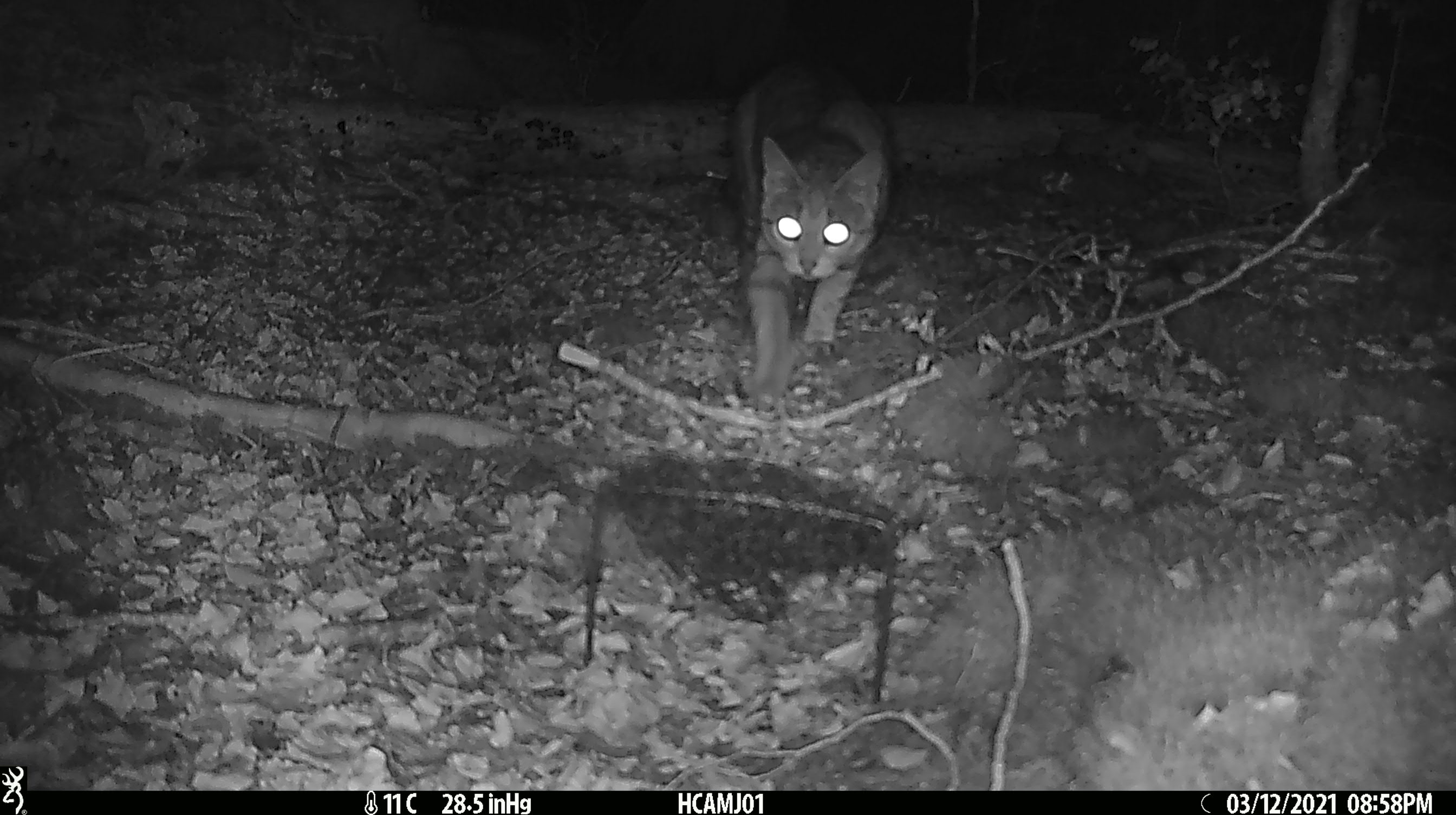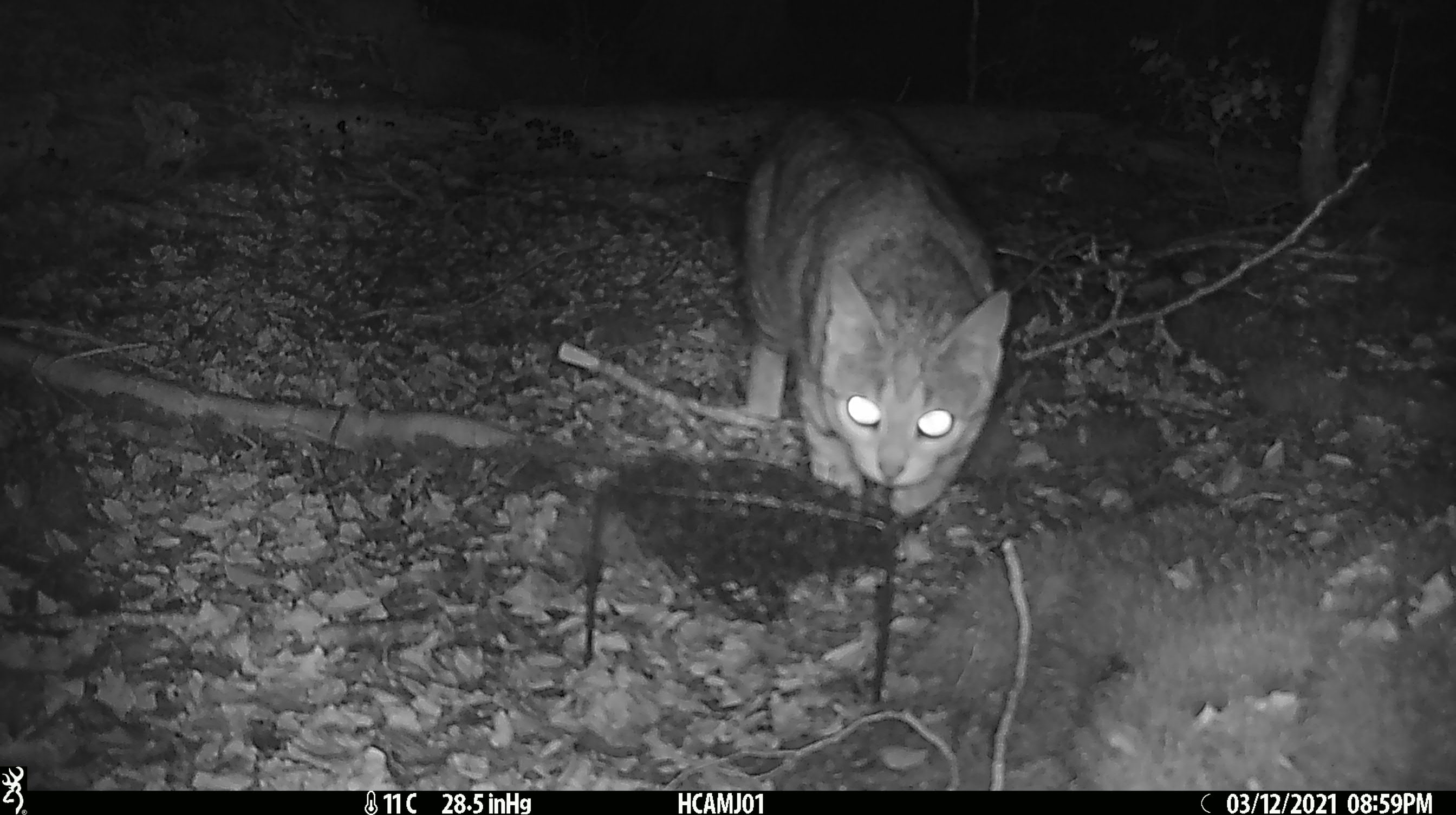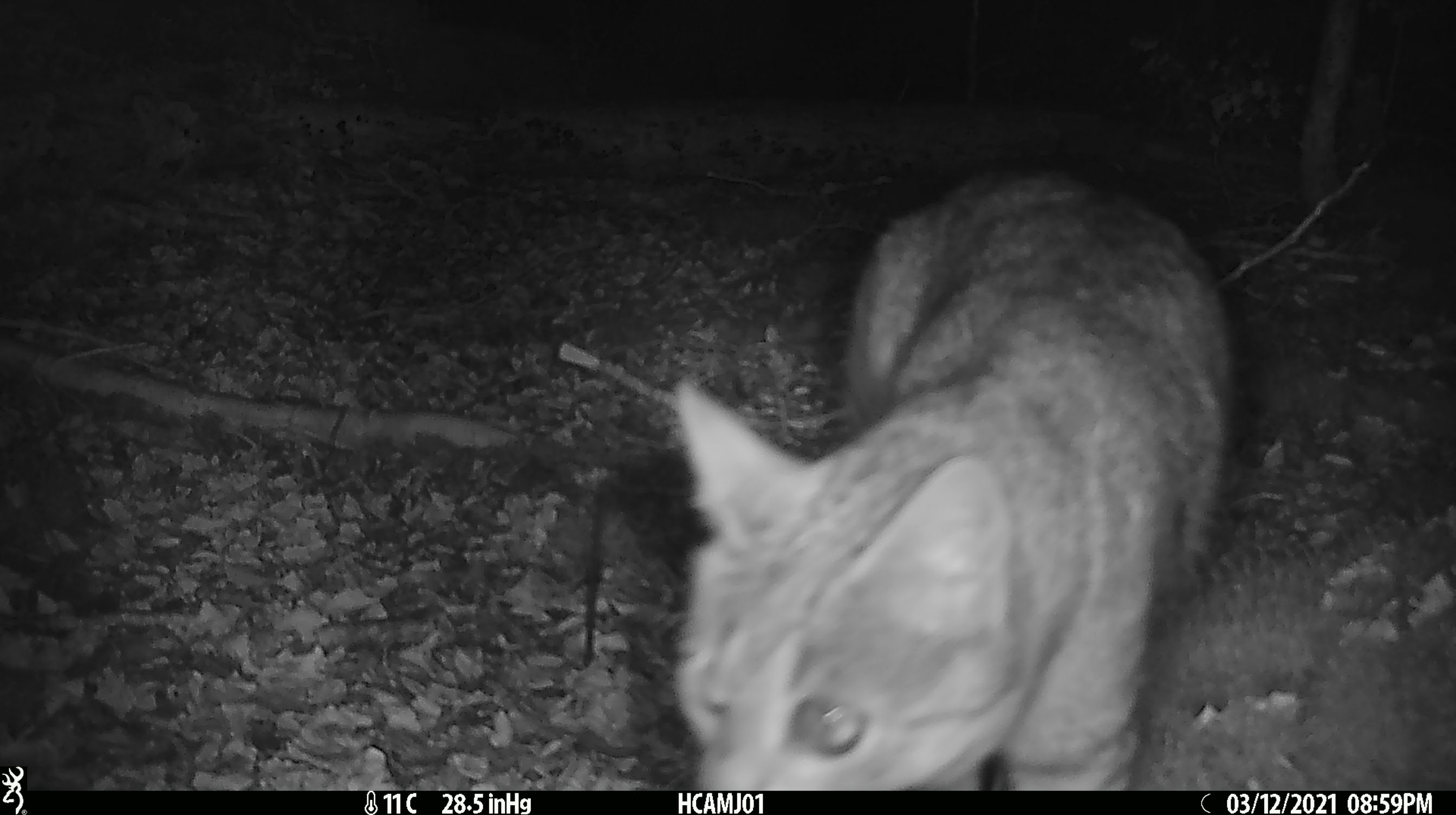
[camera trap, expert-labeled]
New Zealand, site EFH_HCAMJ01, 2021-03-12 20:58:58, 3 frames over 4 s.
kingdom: Animalia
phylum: Chordata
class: Mammalia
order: Carnivora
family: Felidae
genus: Felis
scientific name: Felis catus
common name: domestic cat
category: cat